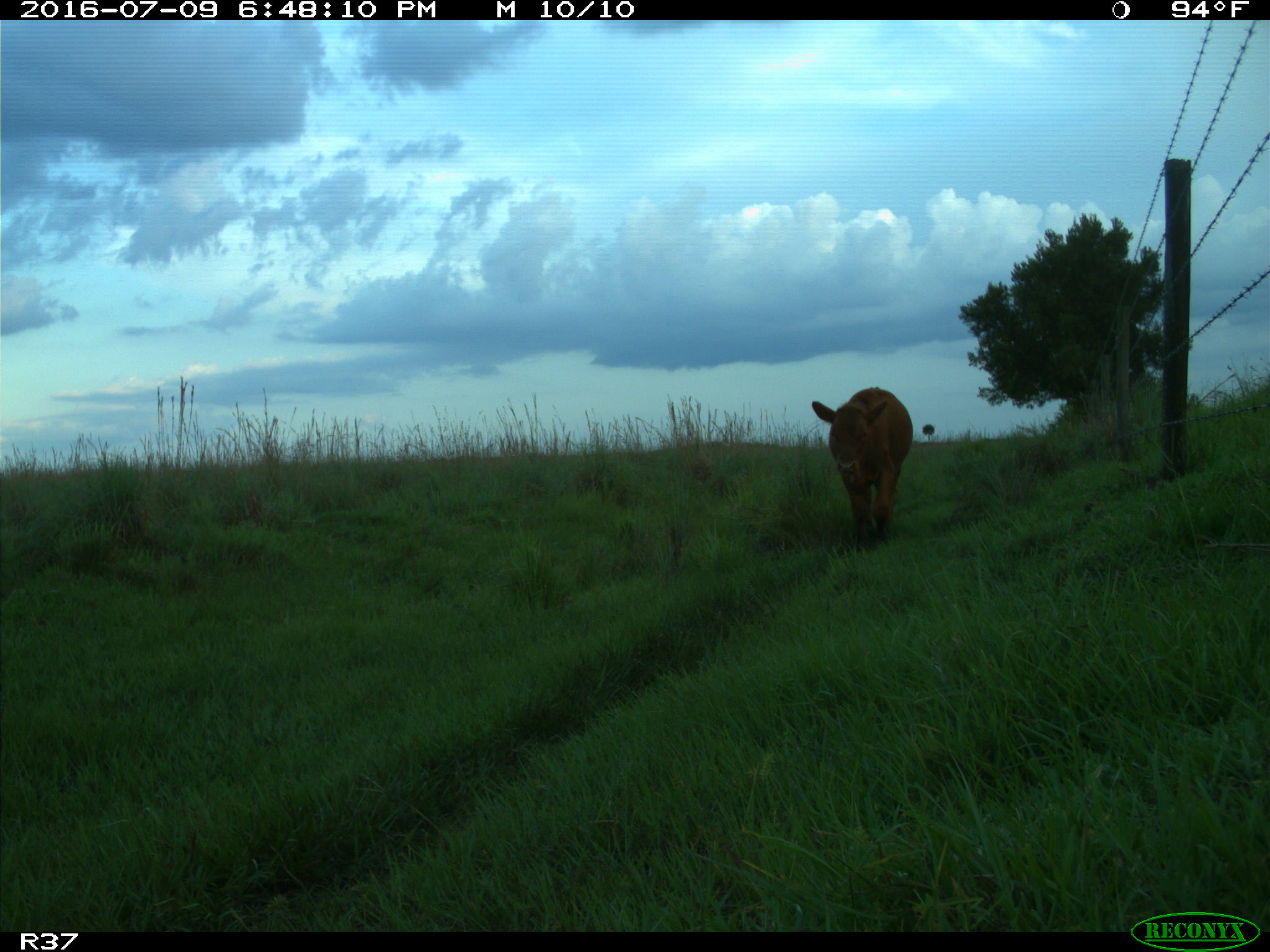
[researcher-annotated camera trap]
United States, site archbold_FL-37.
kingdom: Animalia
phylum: Chordata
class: Mammalia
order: Artiodactyla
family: Bovidae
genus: Bos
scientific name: Bos taurus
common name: domestic cow